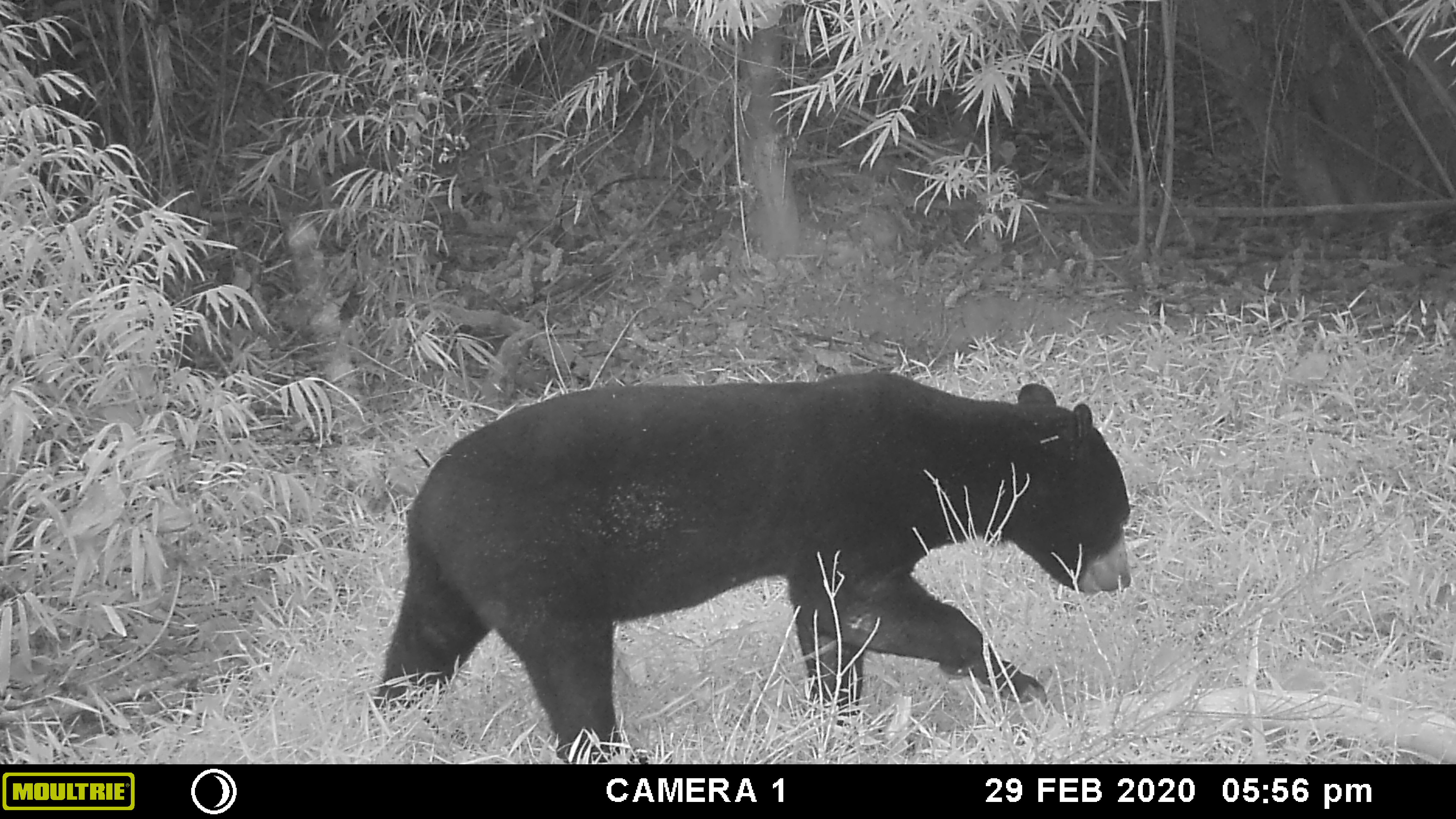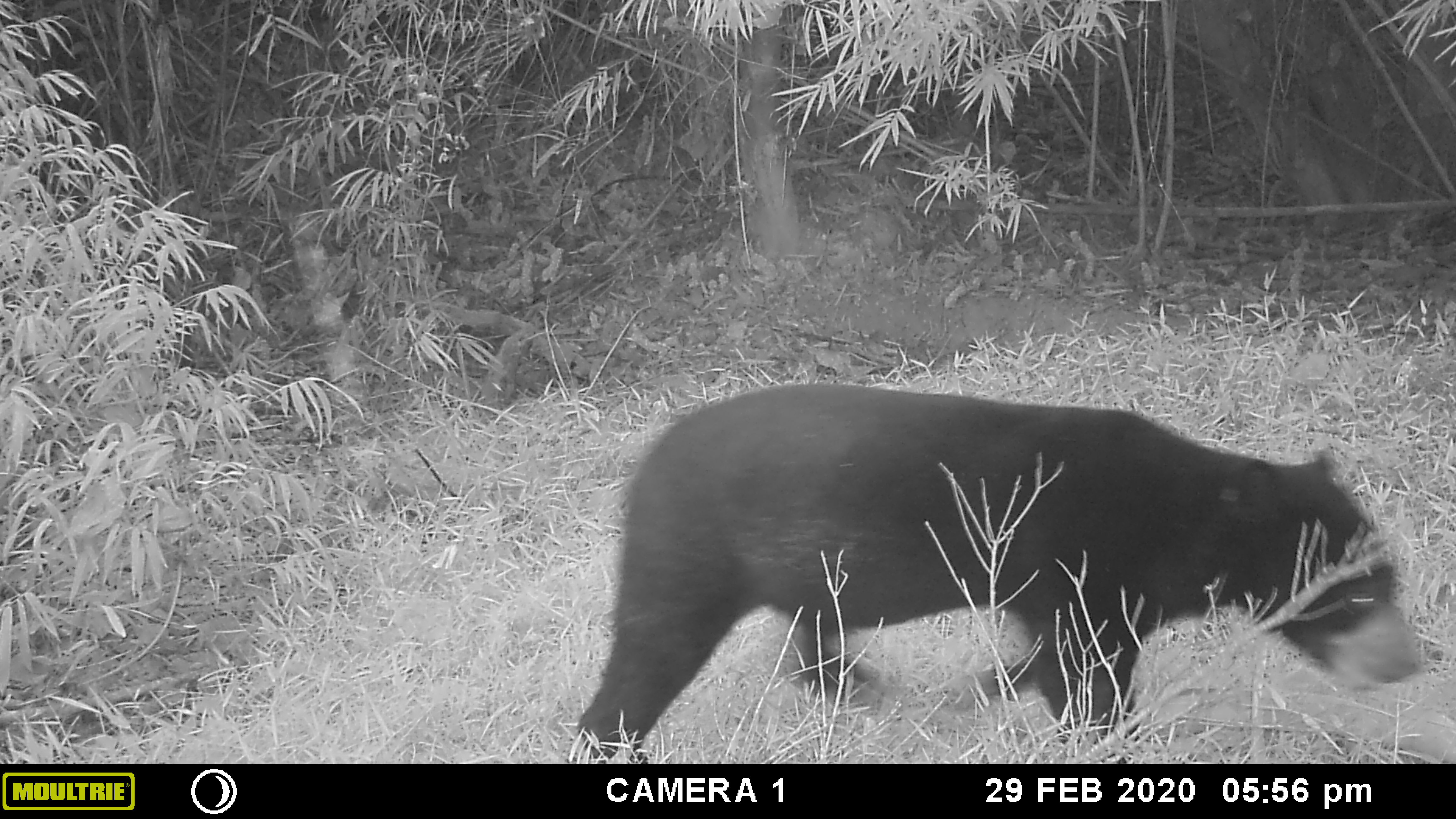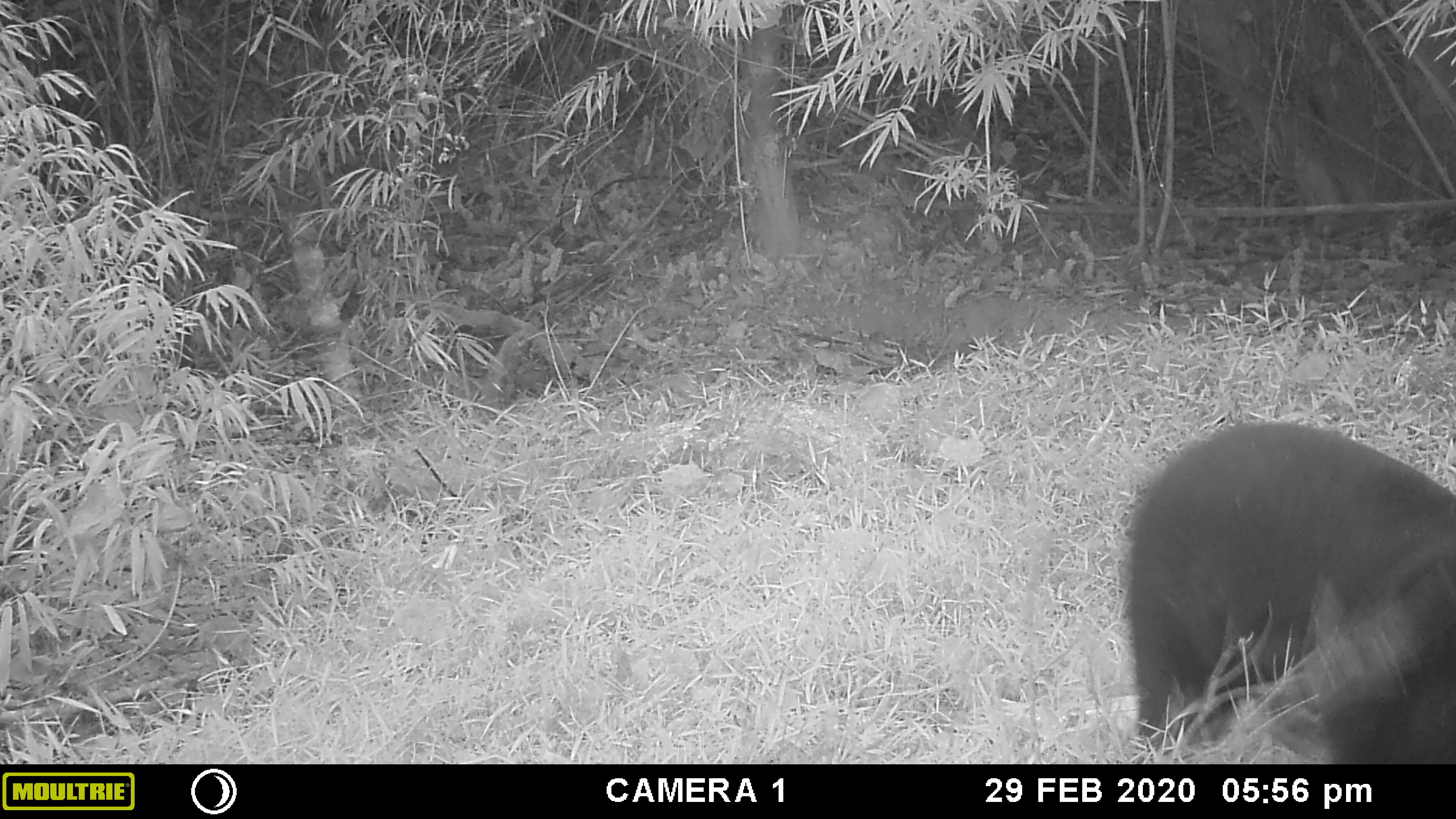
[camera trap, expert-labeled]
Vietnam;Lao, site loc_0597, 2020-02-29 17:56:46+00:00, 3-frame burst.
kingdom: Animalia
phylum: Chordata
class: Mammalia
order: Carnivora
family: Ursidae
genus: Helarctos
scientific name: Helarctos malayanus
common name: sun bear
Sun bear (Helarctos malayanus). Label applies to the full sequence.